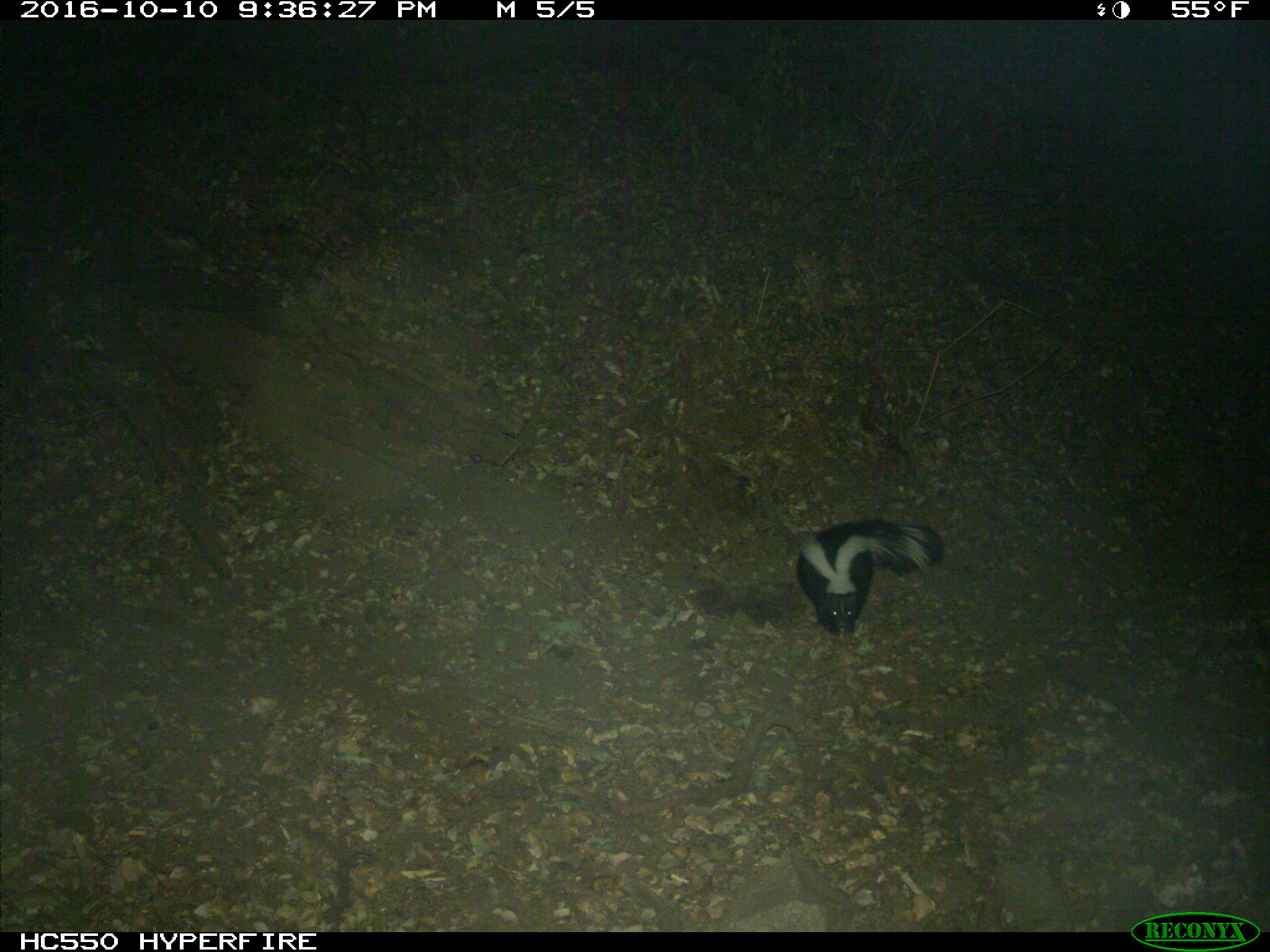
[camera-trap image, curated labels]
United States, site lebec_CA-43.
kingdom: Animalia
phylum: Chordata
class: Mammalia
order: Carnivora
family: Mephitidae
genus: Mephitis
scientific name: Mephitis mephitis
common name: striped skunk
Mephitis mephitis (striped skunk).